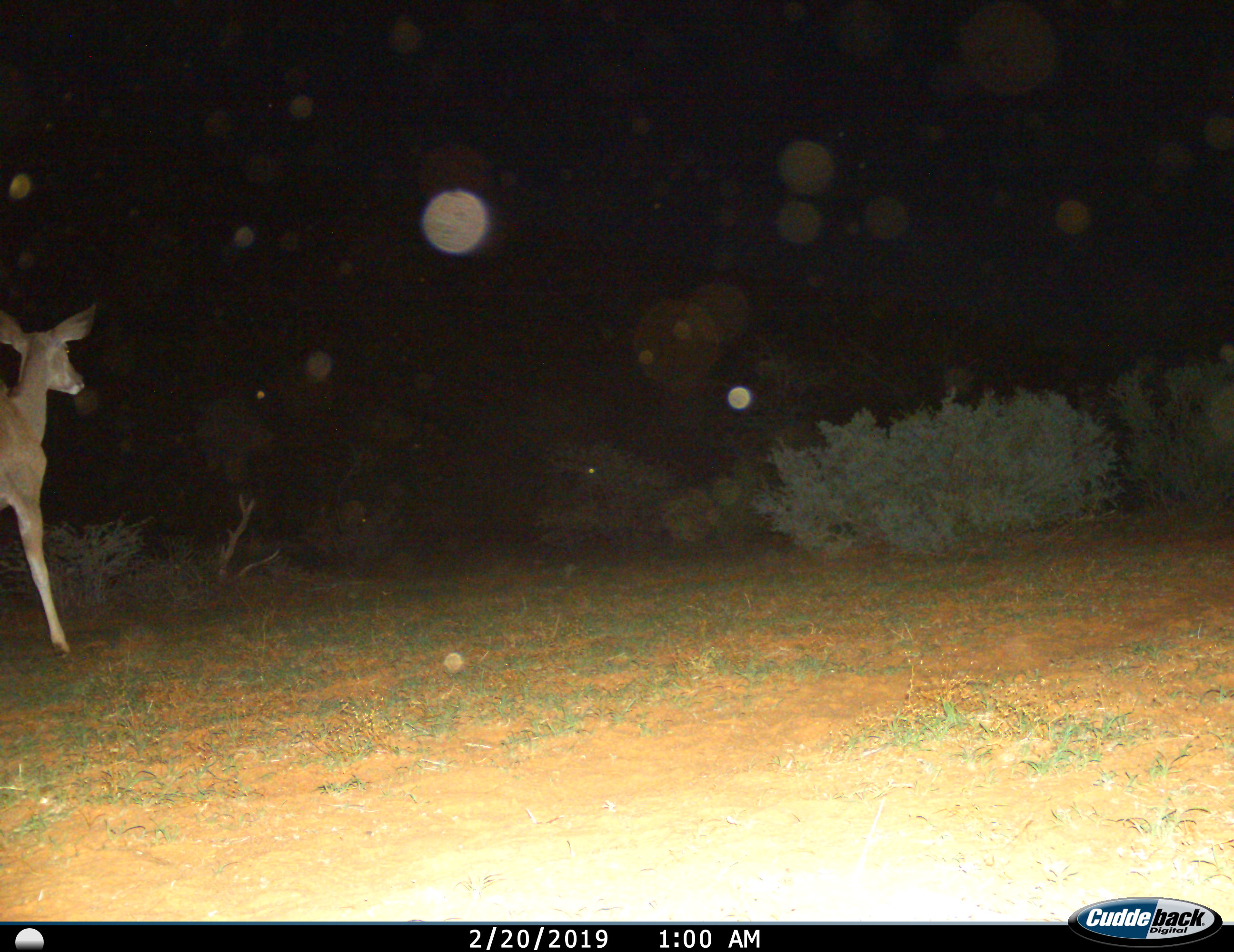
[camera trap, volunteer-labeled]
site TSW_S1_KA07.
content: unidentified animal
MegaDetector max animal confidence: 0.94